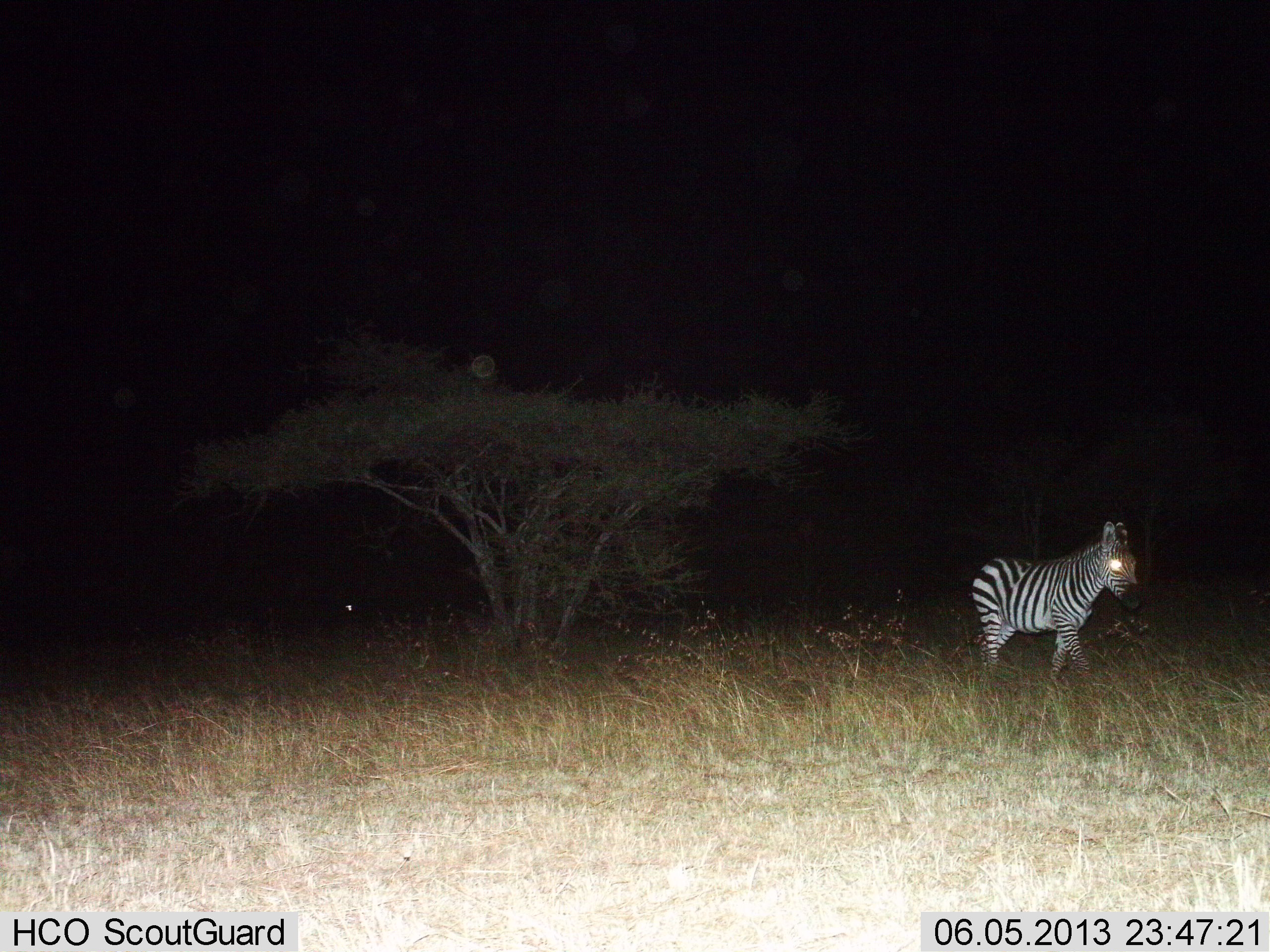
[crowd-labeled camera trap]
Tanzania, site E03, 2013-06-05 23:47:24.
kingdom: Animalia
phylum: Chordata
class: Mammalia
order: Perissodactyla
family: Equidae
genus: Equus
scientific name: Equus quagga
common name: plains zebra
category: zebra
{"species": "zebra (plains zebra) (Equus quagga)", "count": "1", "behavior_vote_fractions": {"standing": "44%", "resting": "0%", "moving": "59%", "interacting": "0%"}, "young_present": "0%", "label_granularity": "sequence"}